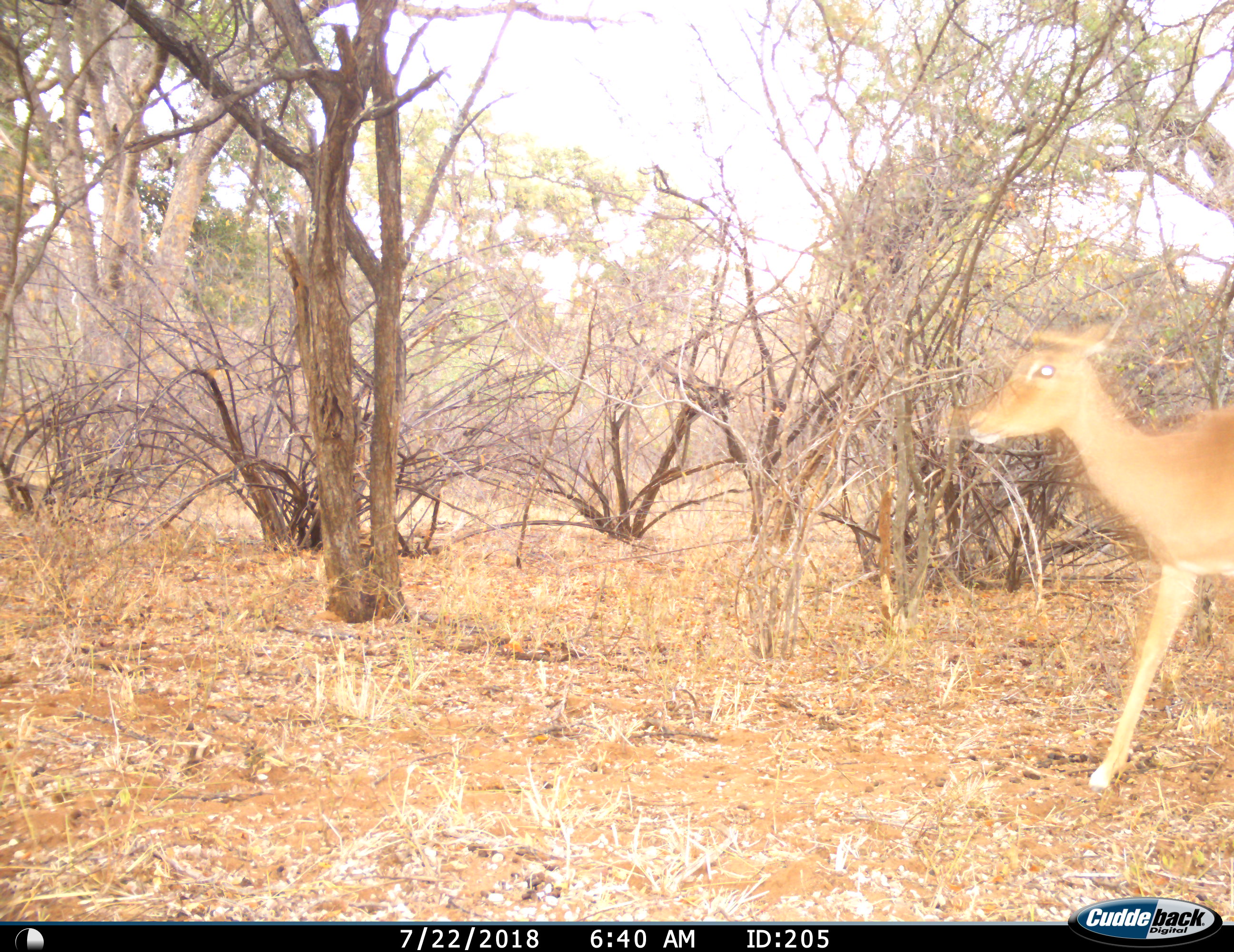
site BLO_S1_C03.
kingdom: Animalia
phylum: Chordata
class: Mammalia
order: Artiodactyla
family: Bovidae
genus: Aepyceros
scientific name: Aepyceros melampus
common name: impala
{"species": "impala (Aepyceros melampus)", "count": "1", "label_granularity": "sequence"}